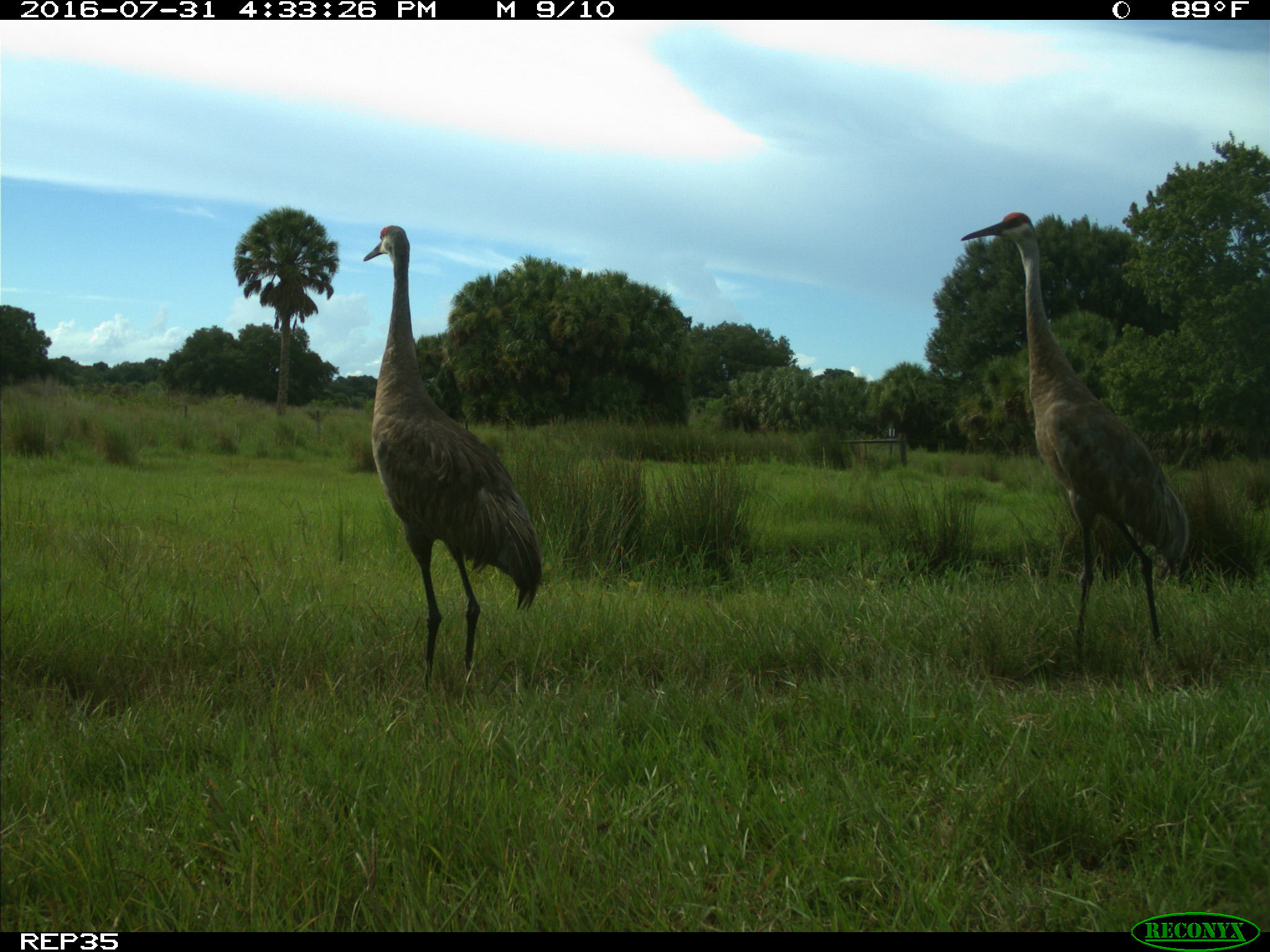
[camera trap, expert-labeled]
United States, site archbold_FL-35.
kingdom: Animalia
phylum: Chordata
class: Aves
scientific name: Aves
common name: birds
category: unidentified bird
Unidentified bird (birds) (Aves).